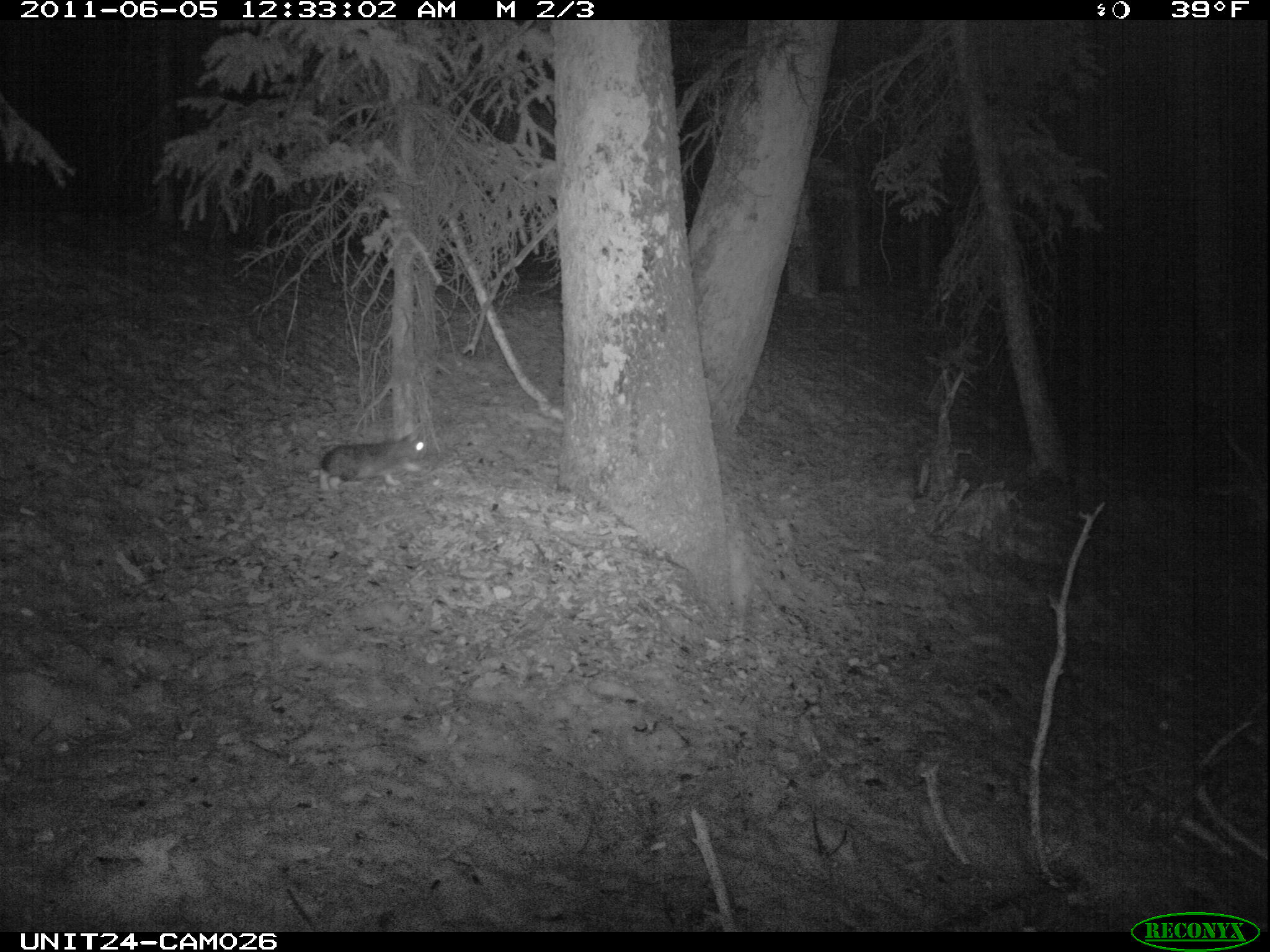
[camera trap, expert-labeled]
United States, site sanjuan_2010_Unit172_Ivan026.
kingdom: Animalia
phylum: Chordata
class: Mammalia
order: Lagomorpha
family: Leporidae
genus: Lepus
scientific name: Lepus americanus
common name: snowshoe hare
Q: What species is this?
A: Lepus americanus (snowshoe hare).